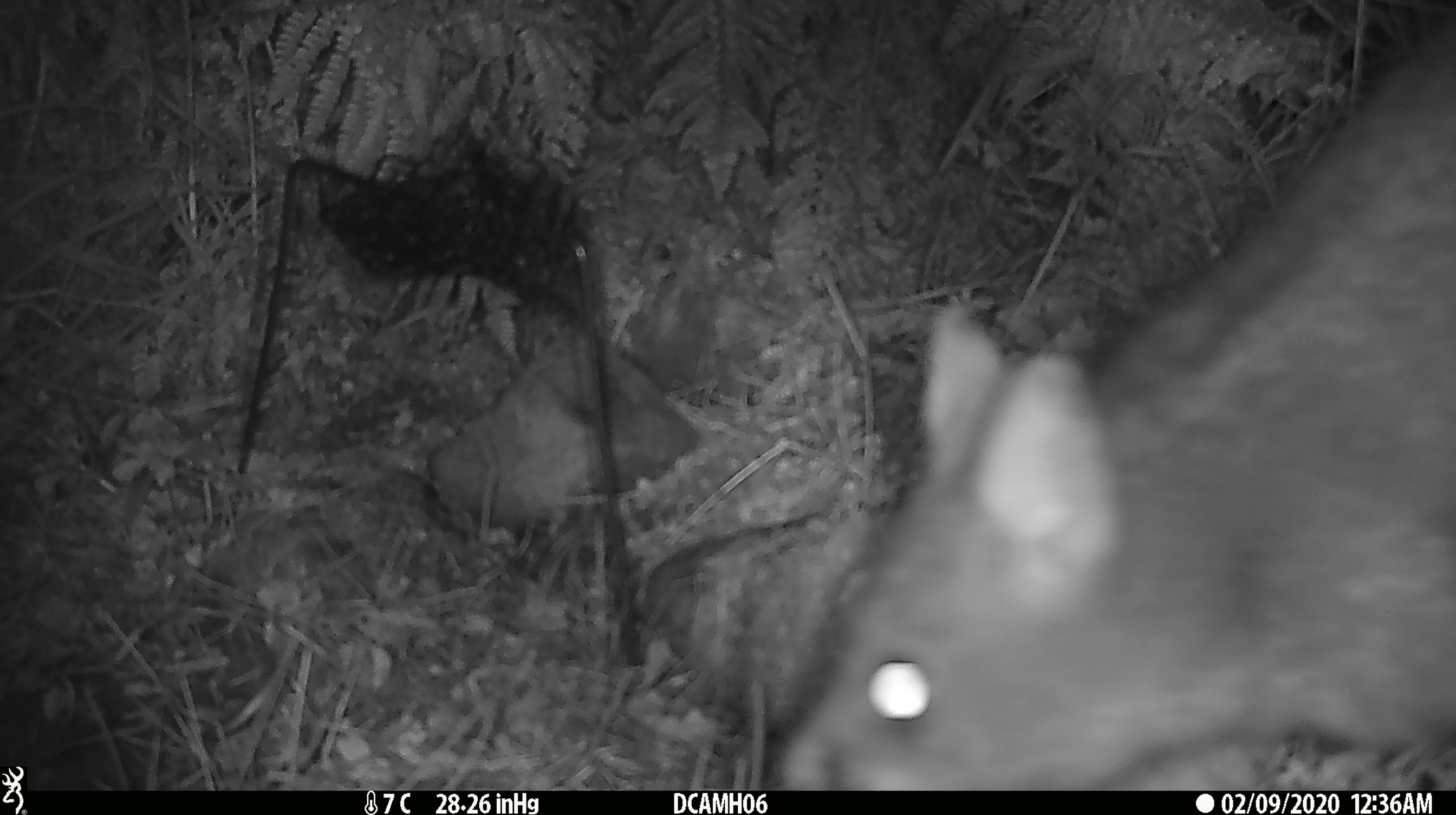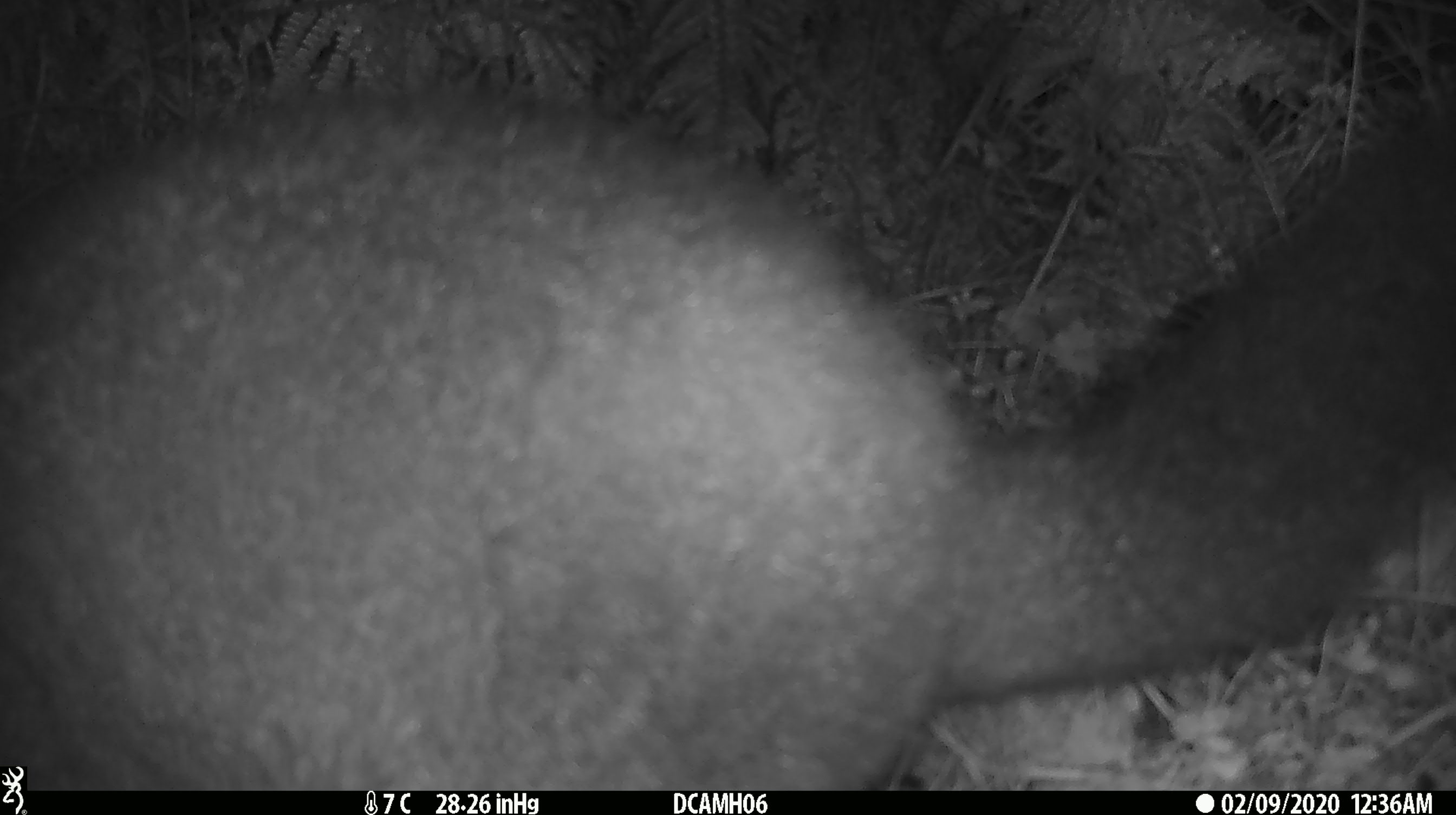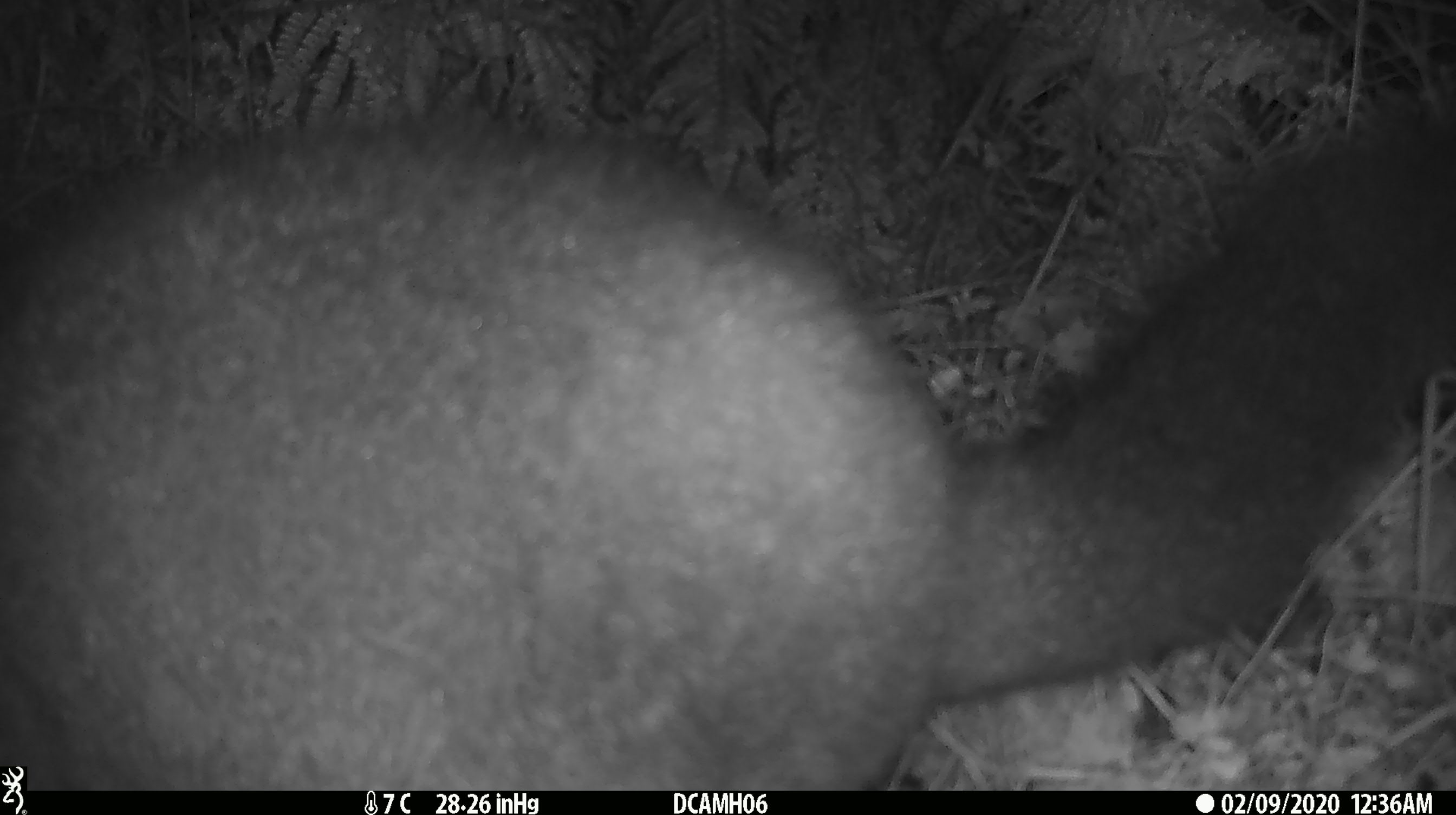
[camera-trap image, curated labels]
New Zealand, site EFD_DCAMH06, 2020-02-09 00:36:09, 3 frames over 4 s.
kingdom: Animalia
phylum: Chordata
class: Mammalia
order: Diprotodontia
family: Phalangeridae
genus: Trichosurus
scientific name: Trichosurus vulpecula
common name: common brushtail possum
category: possum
Possum (common brushtail possum) (Trichosurus vulpecula).